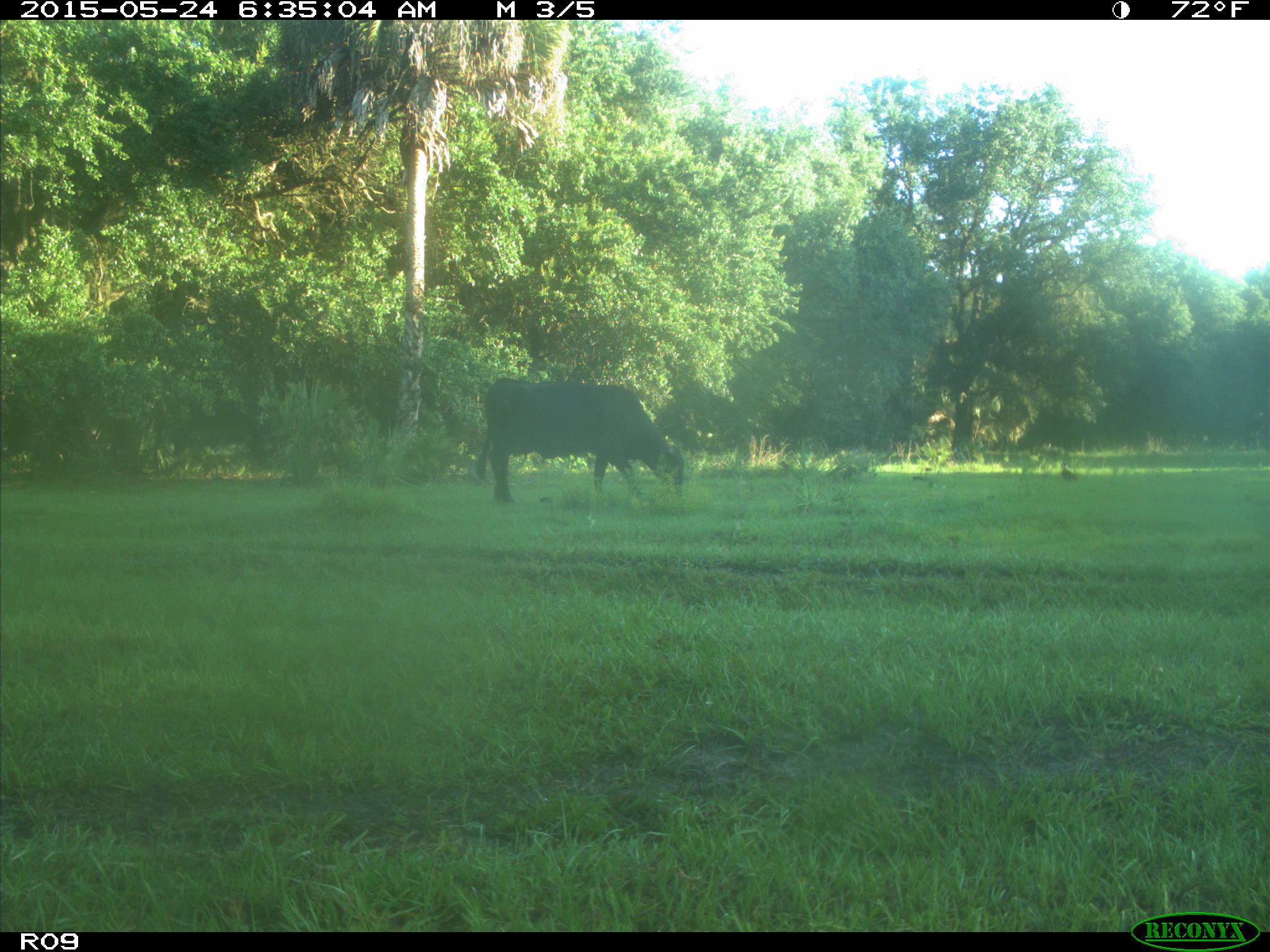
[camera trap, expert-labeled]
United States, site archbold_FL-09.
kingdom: Animalia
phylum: Chordata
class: Mammalia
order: Artiodactyla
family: Bovidae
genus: Bos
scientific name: Bos taurus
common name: domestic cow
Bos taurus (domestic cow).